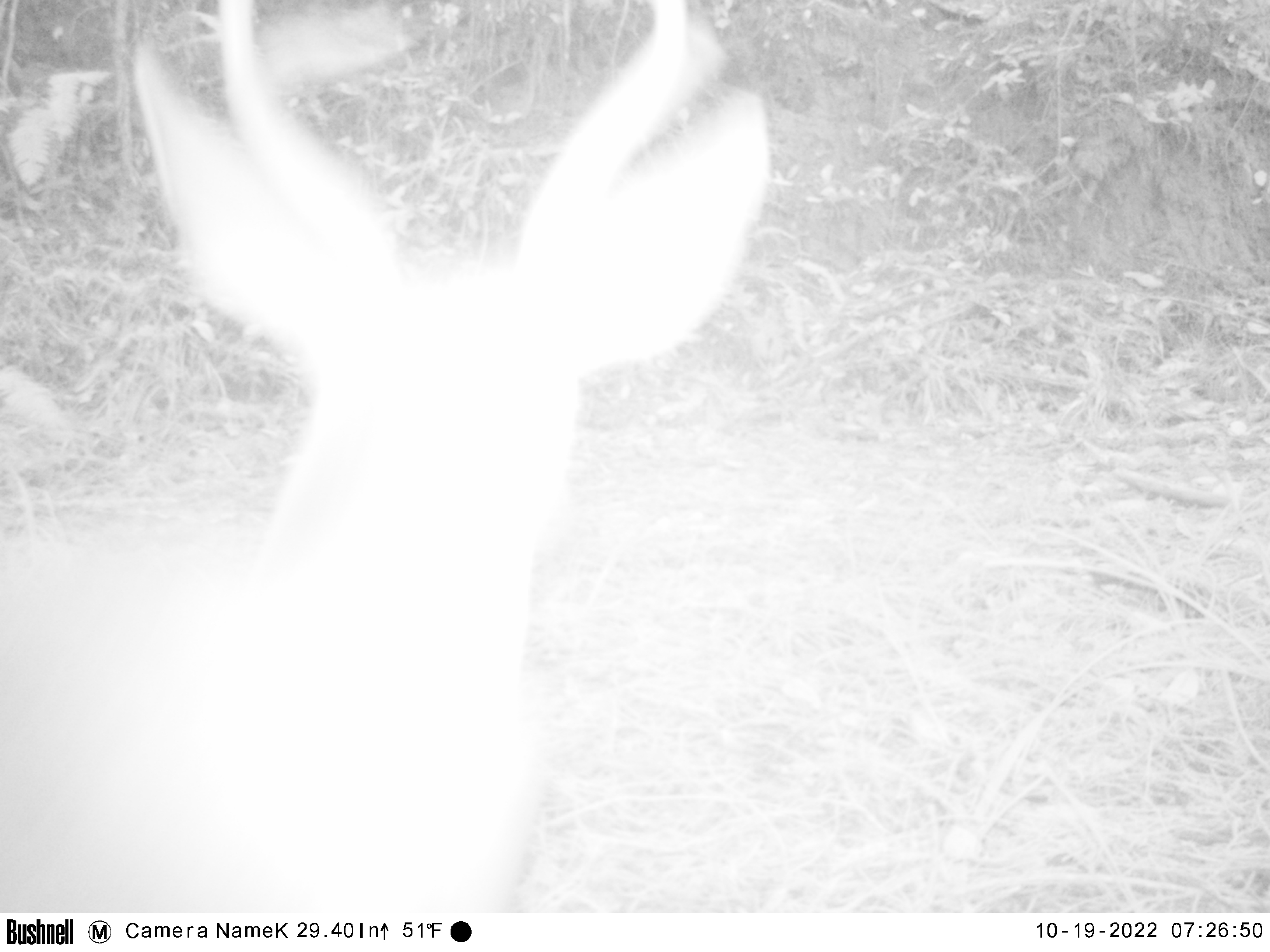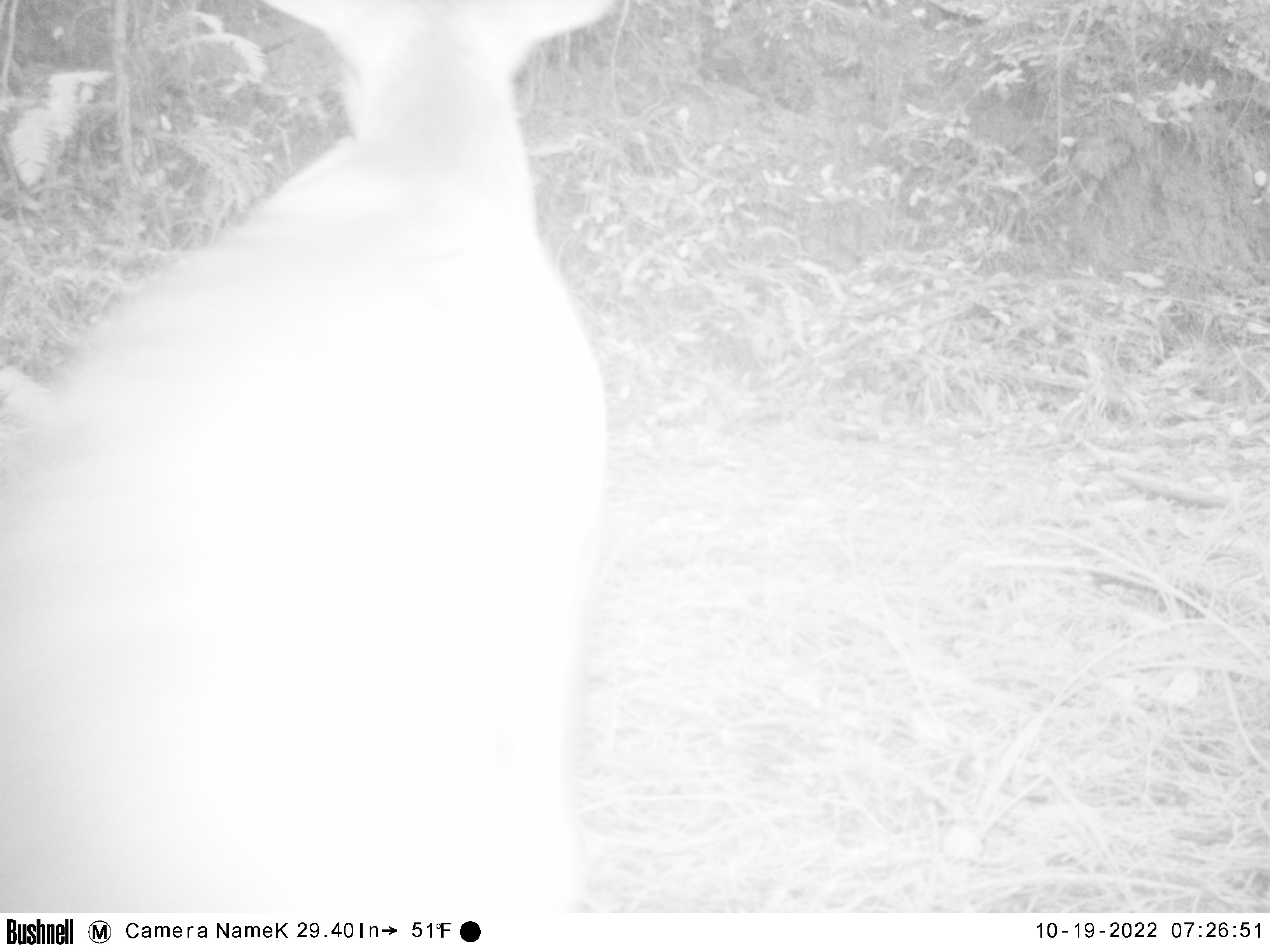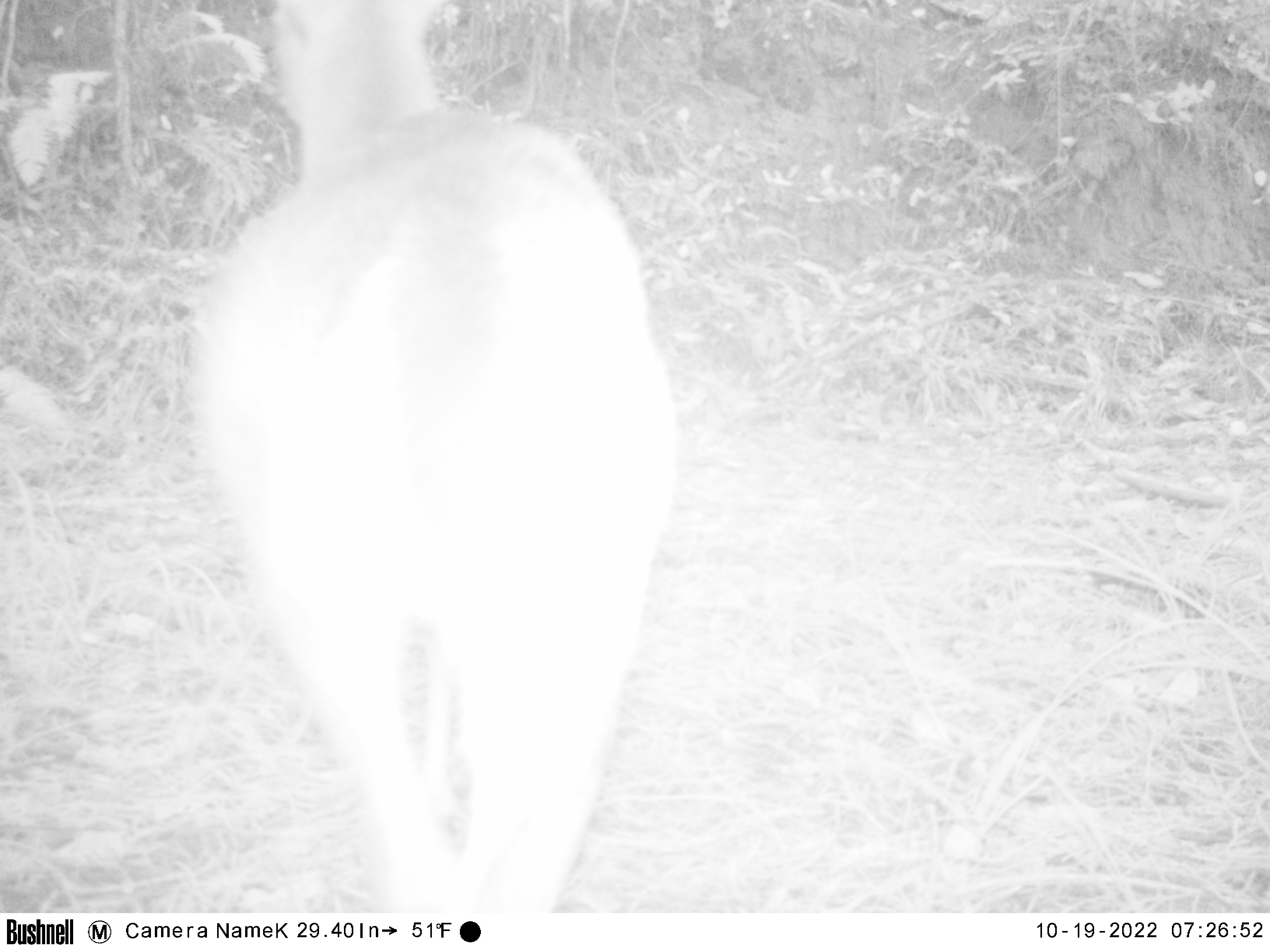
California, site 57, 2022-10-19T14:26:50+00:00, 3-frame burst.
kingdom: Animalia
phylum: Chordata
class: Mammalia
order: Artiodactyla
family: Cervidae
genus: Odocoileus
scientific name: Odocoileus hemionus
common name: mule deer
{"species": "mule deer (Odocoileus hemionus)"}